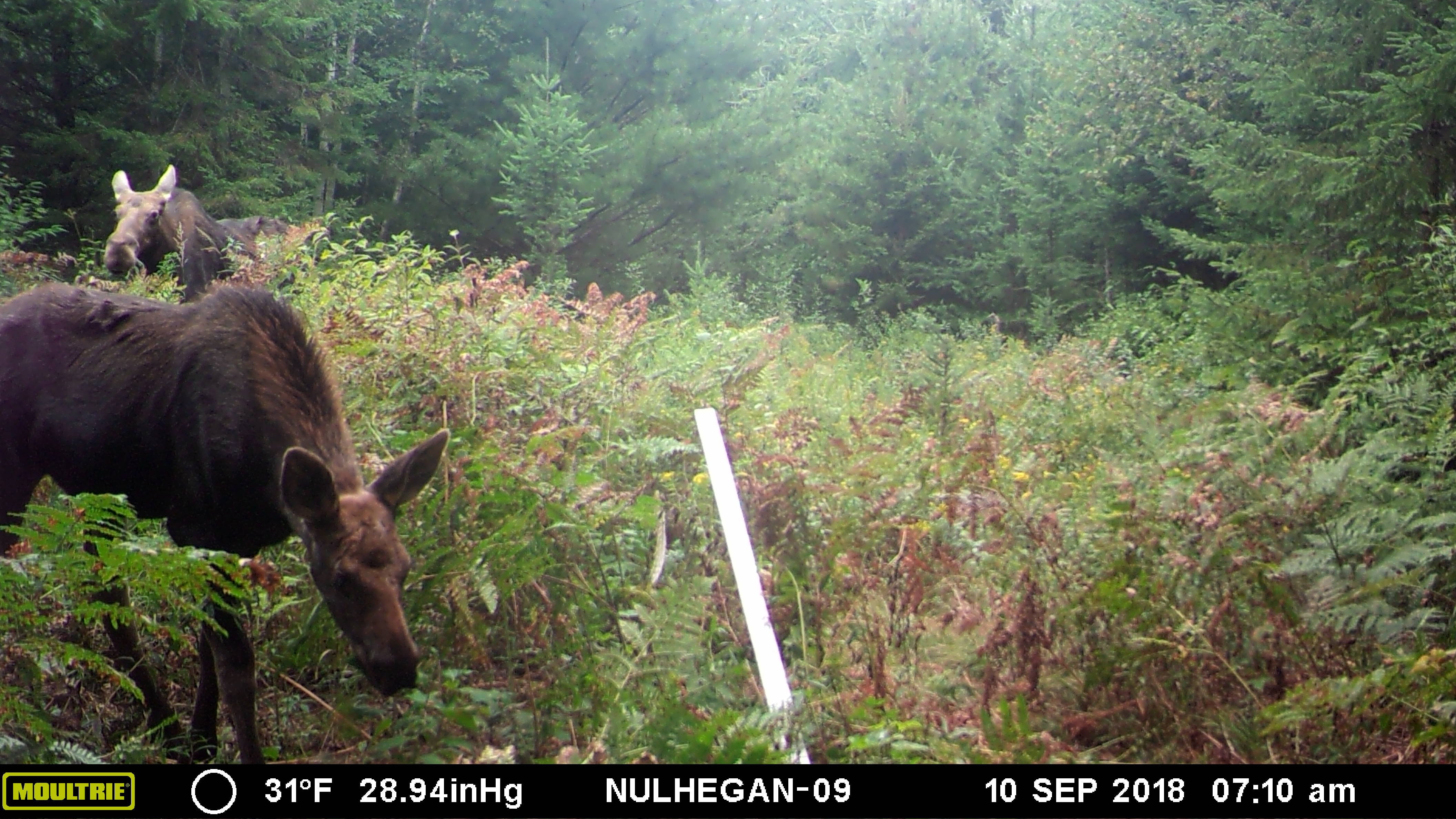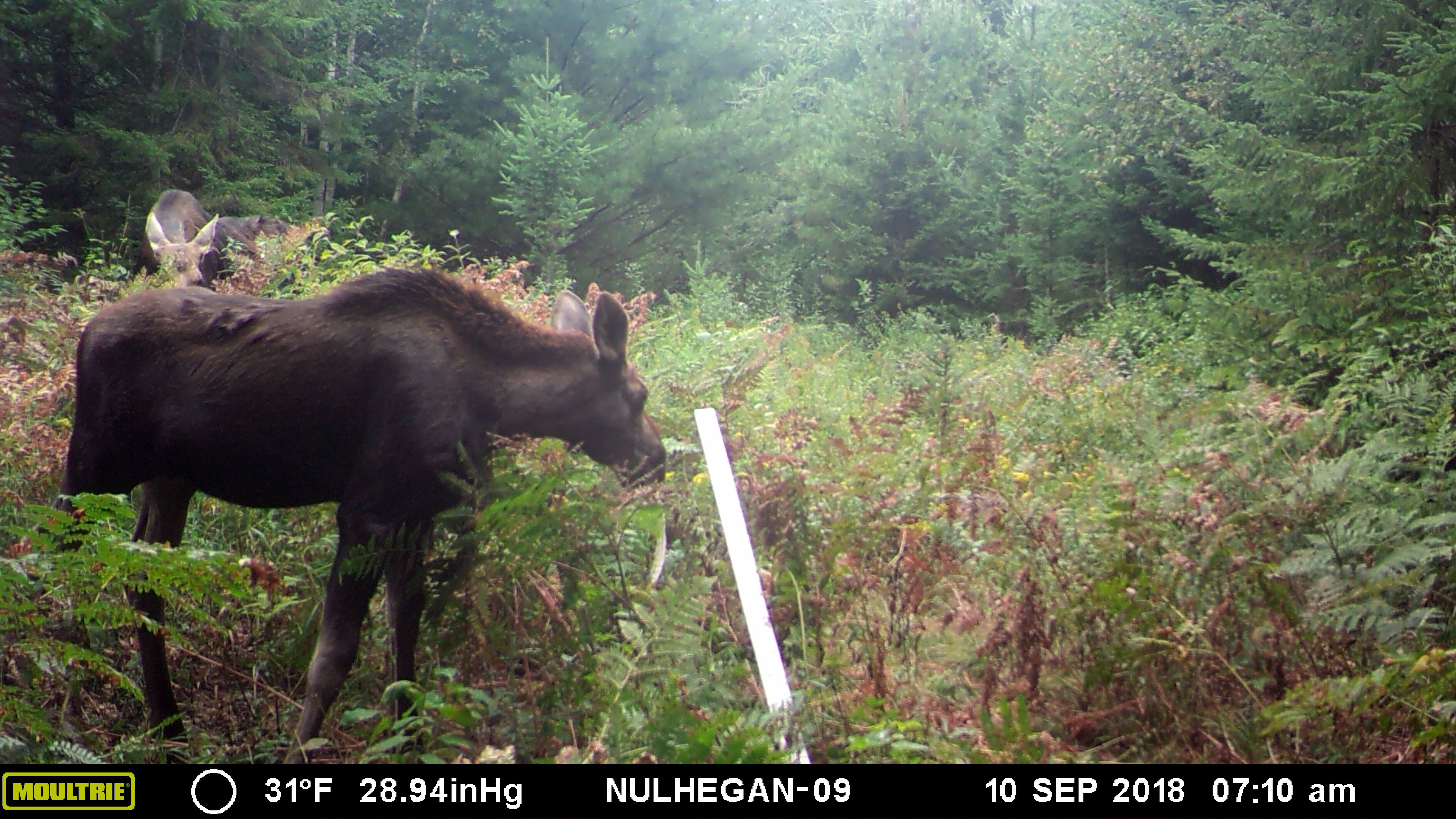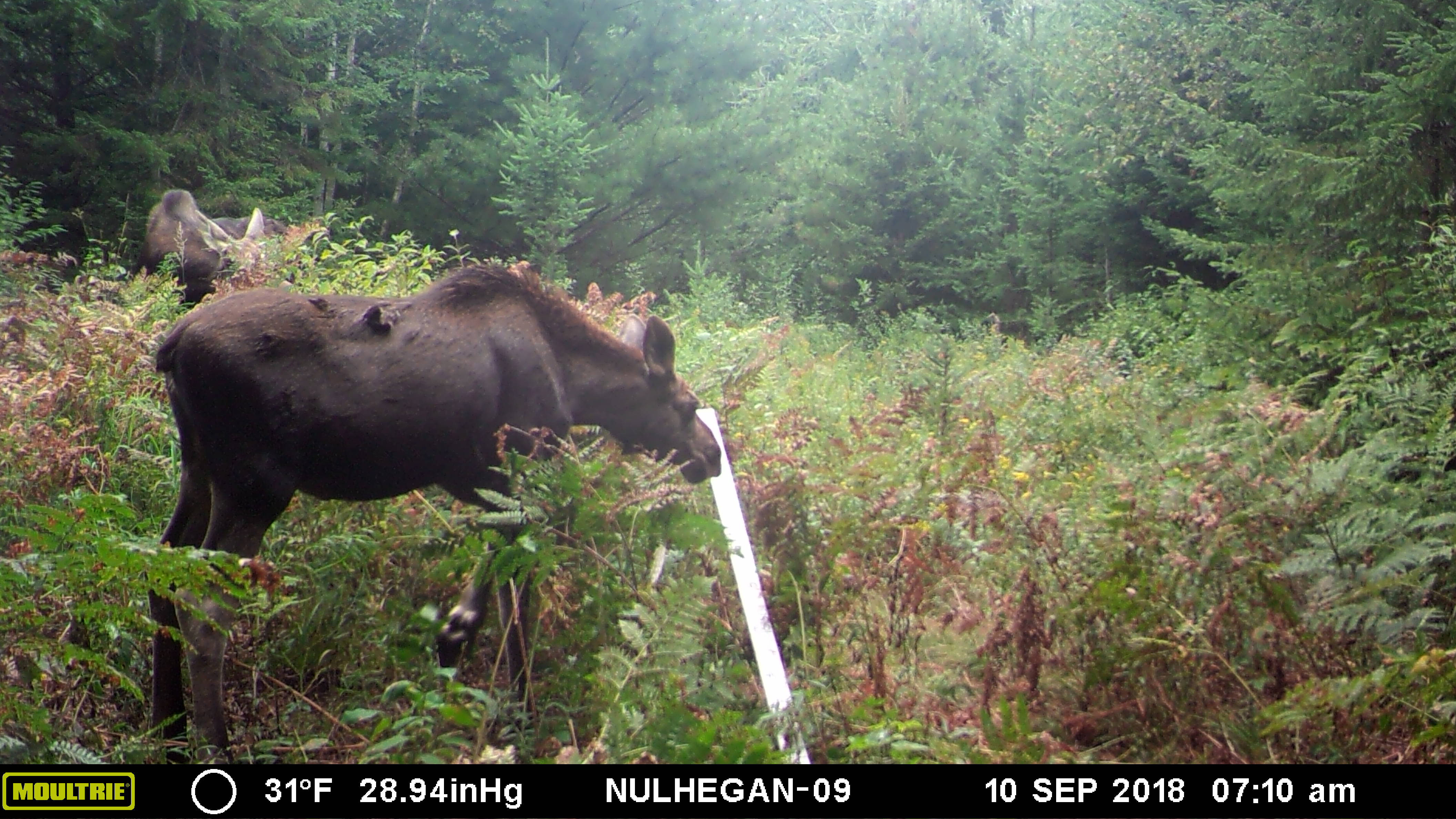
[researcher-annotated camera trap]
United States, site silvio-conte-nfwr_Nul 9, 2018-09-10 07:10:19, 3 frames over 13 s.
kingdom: Animalia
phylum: Chordata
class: Mammalia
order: Artiodactyla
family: Cervidae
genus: Alces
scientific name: Alces alces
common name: moose